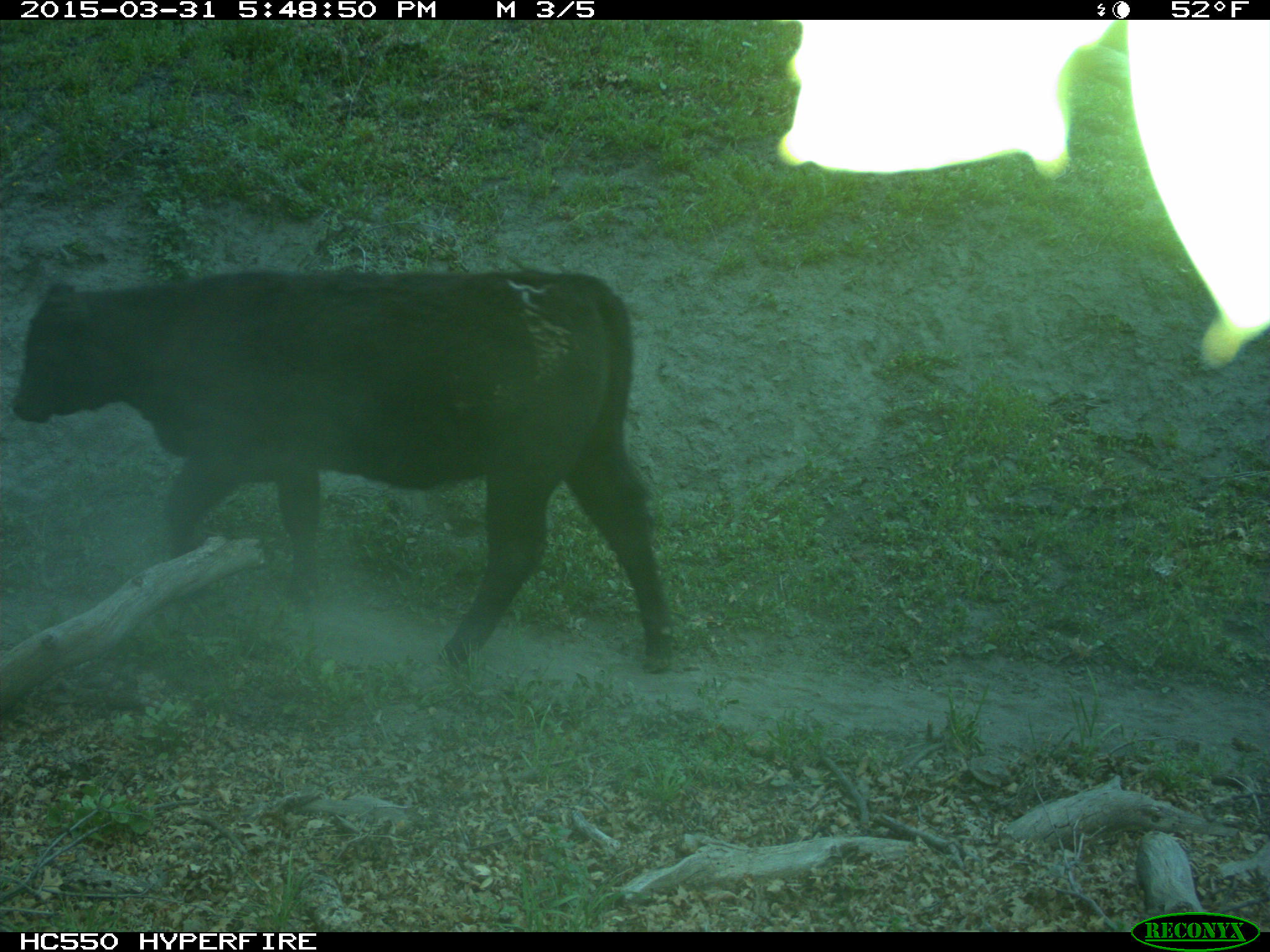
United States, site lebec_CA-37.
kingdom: Animalia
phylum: Chordata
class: Mammalia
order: Artiodactyla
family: Bovidae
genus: Bos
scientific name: Bos taurus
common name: domestic cow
Bos taurus (domestic cow).